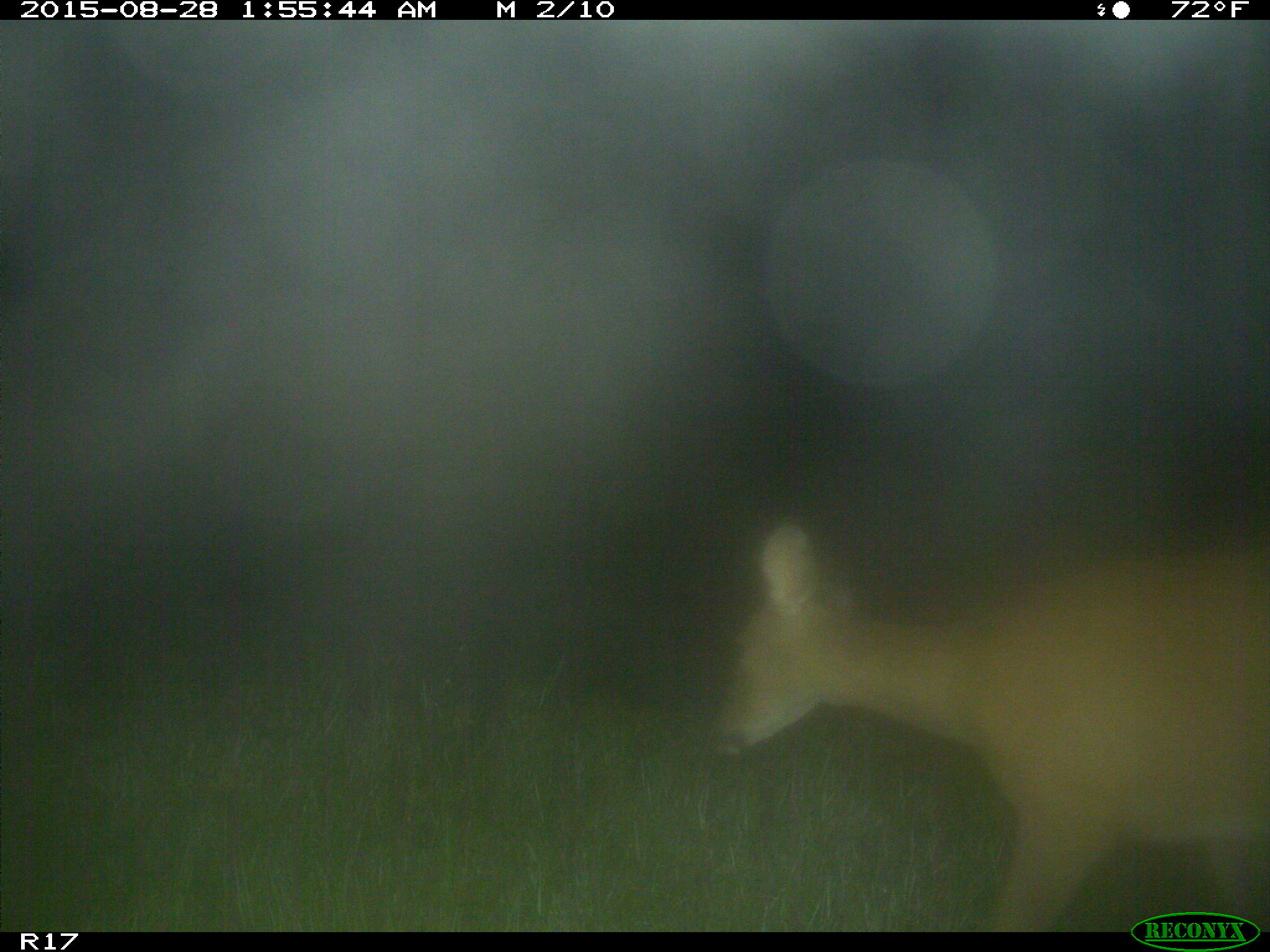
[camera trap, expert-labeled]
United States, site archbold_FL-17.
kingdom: Animalia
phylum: Chordata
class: Mammalia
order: Artiodactyla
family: Cervidae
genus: Odocoileus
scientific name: Odocoileus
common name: deer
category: unidentified deer